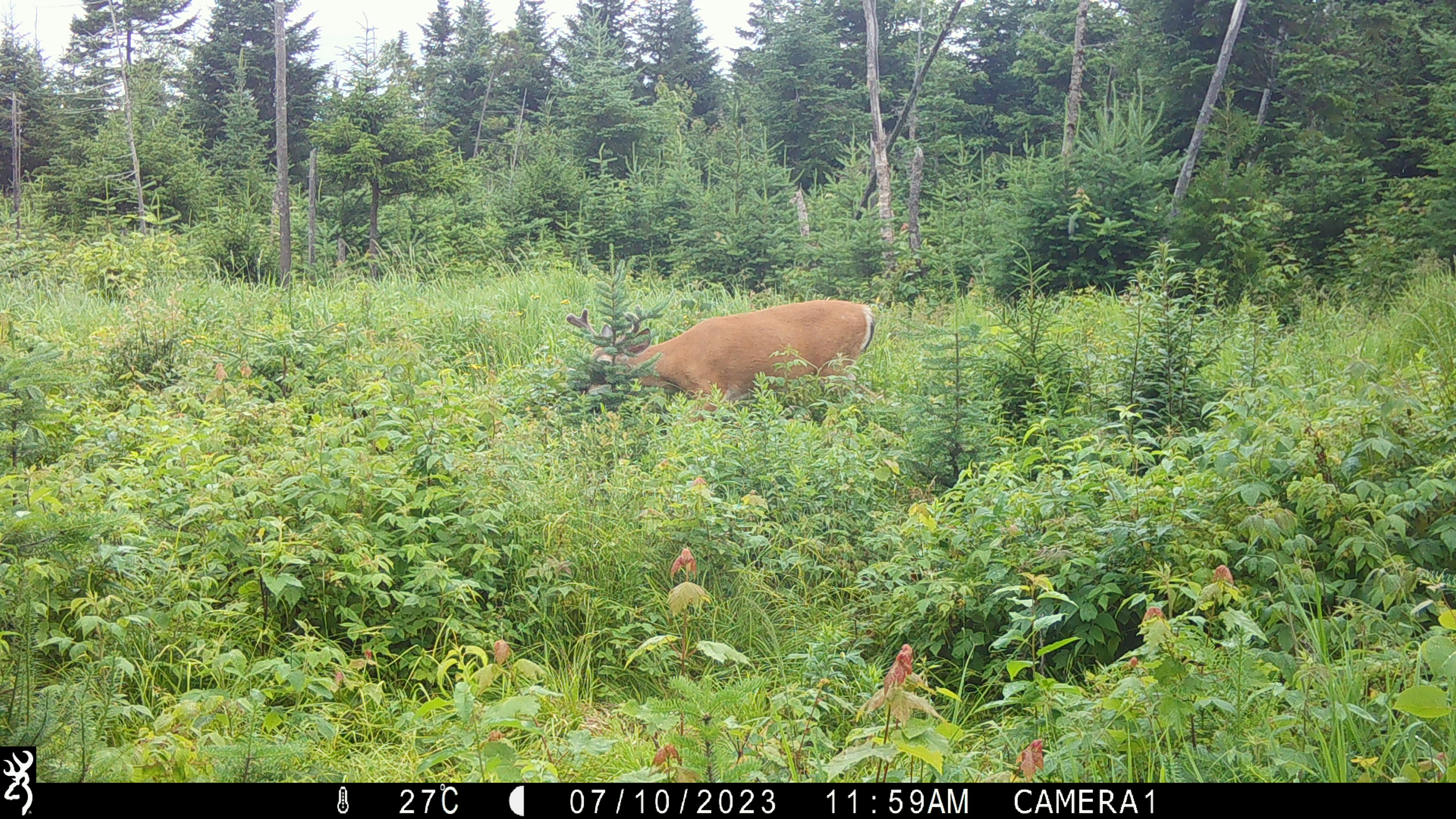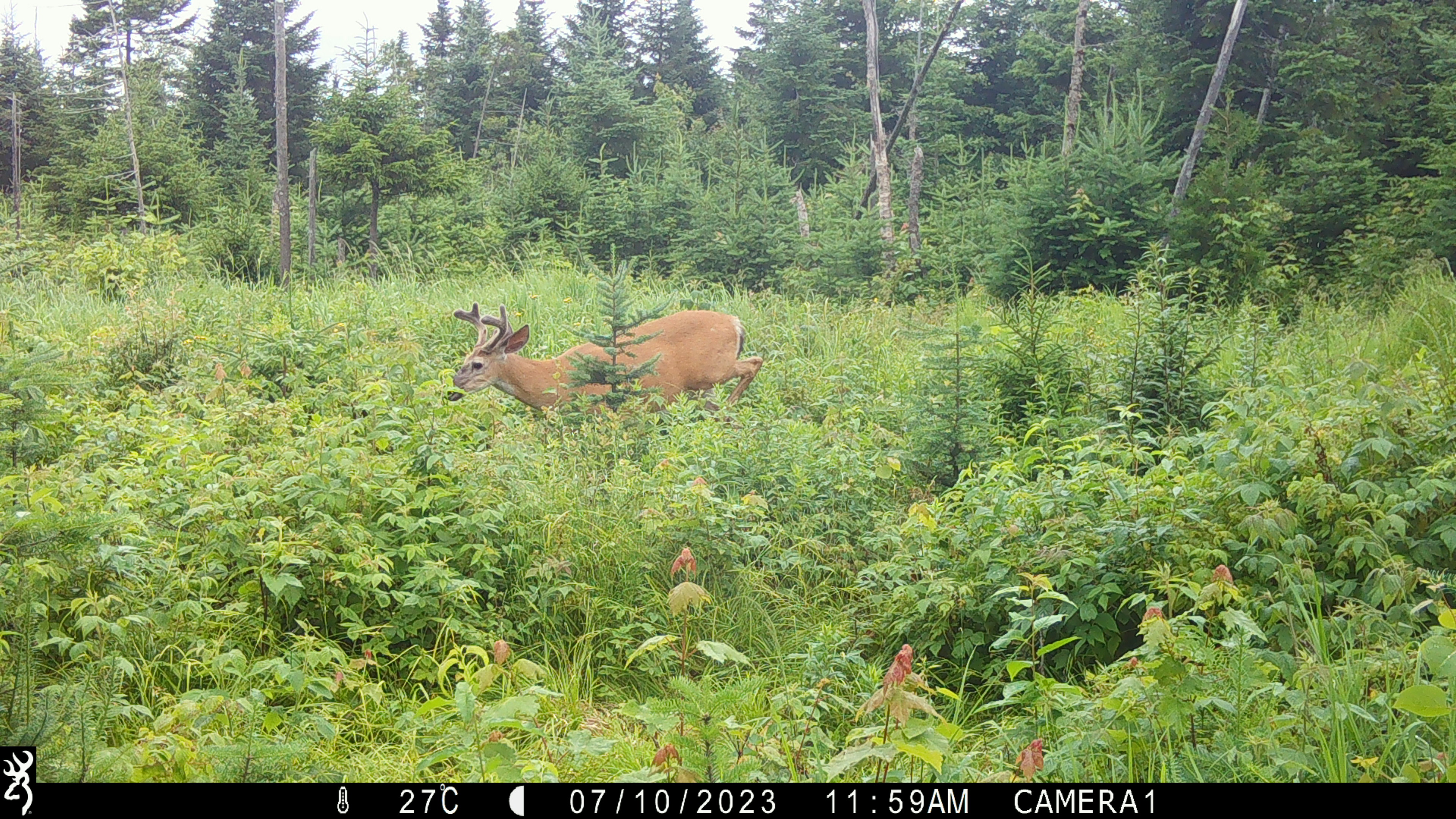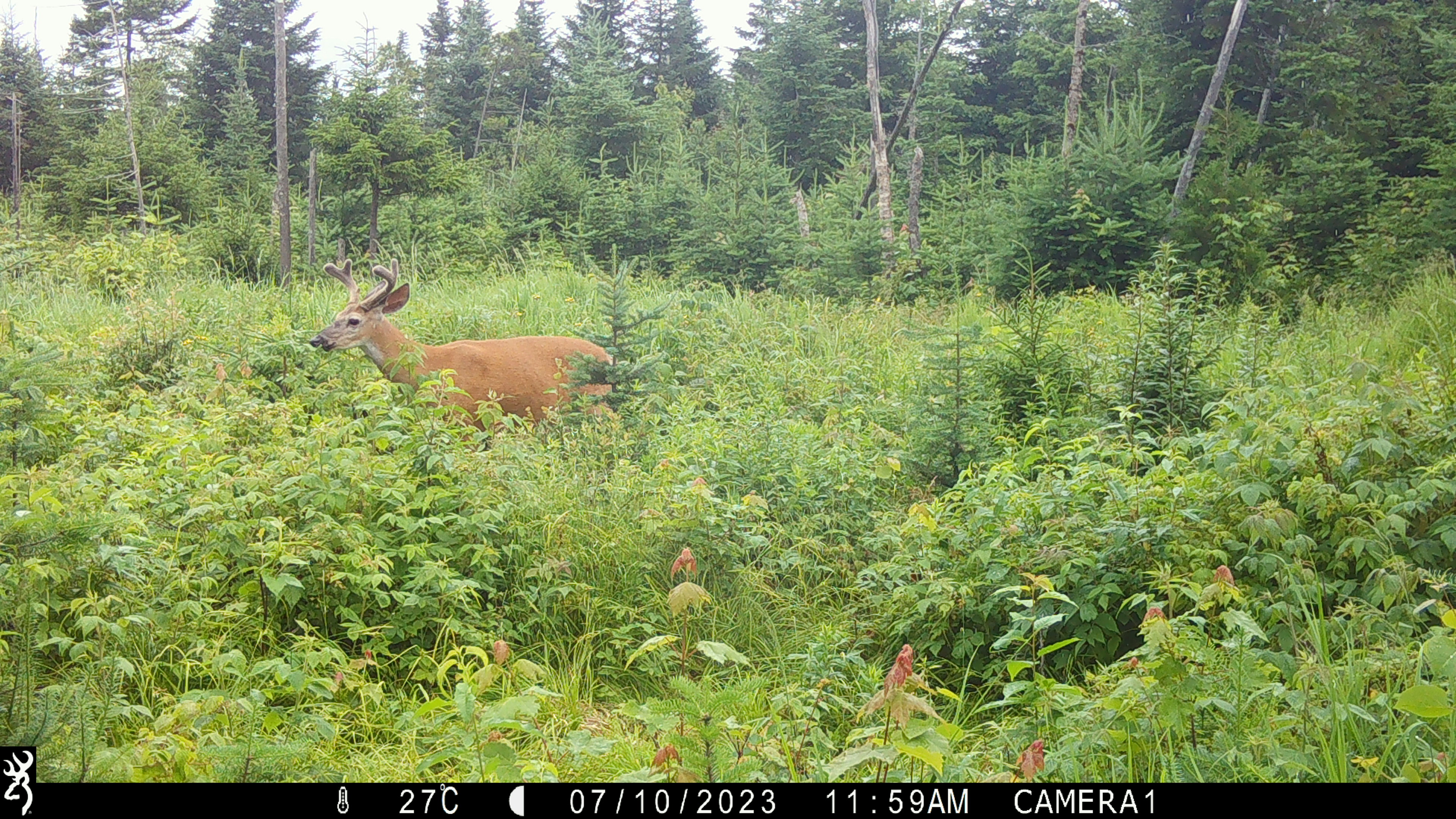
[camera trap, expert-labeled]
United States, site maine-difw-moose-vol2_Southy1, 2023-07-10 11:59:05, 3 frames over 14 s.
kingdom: Animalia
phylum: Chordata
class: Mammalia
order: Artiodactyla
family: Cervidae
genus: Odocoileus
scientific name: Odocoileus virginianus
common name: white-tailed deer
White-tailed deer (Odocoileus virginianus).